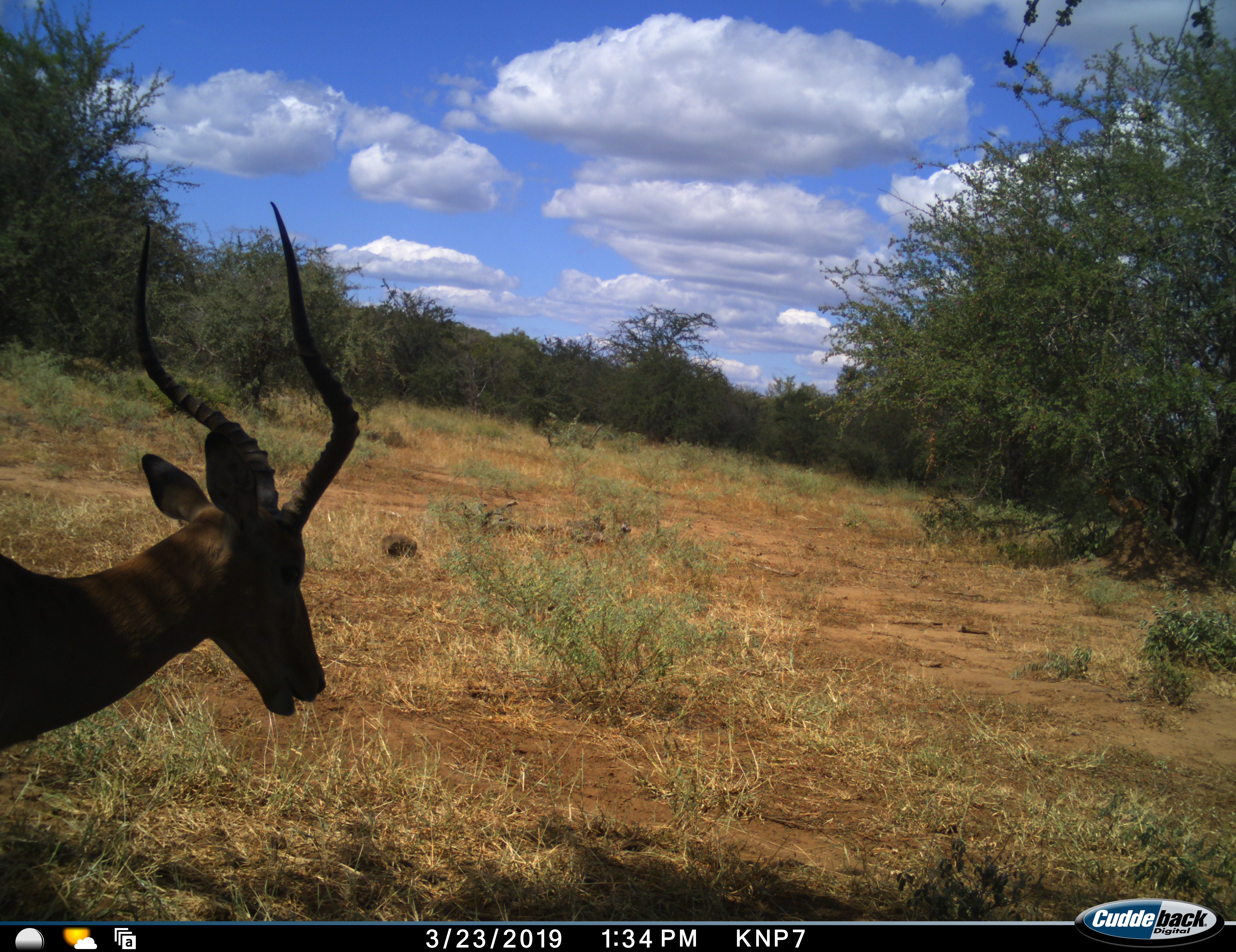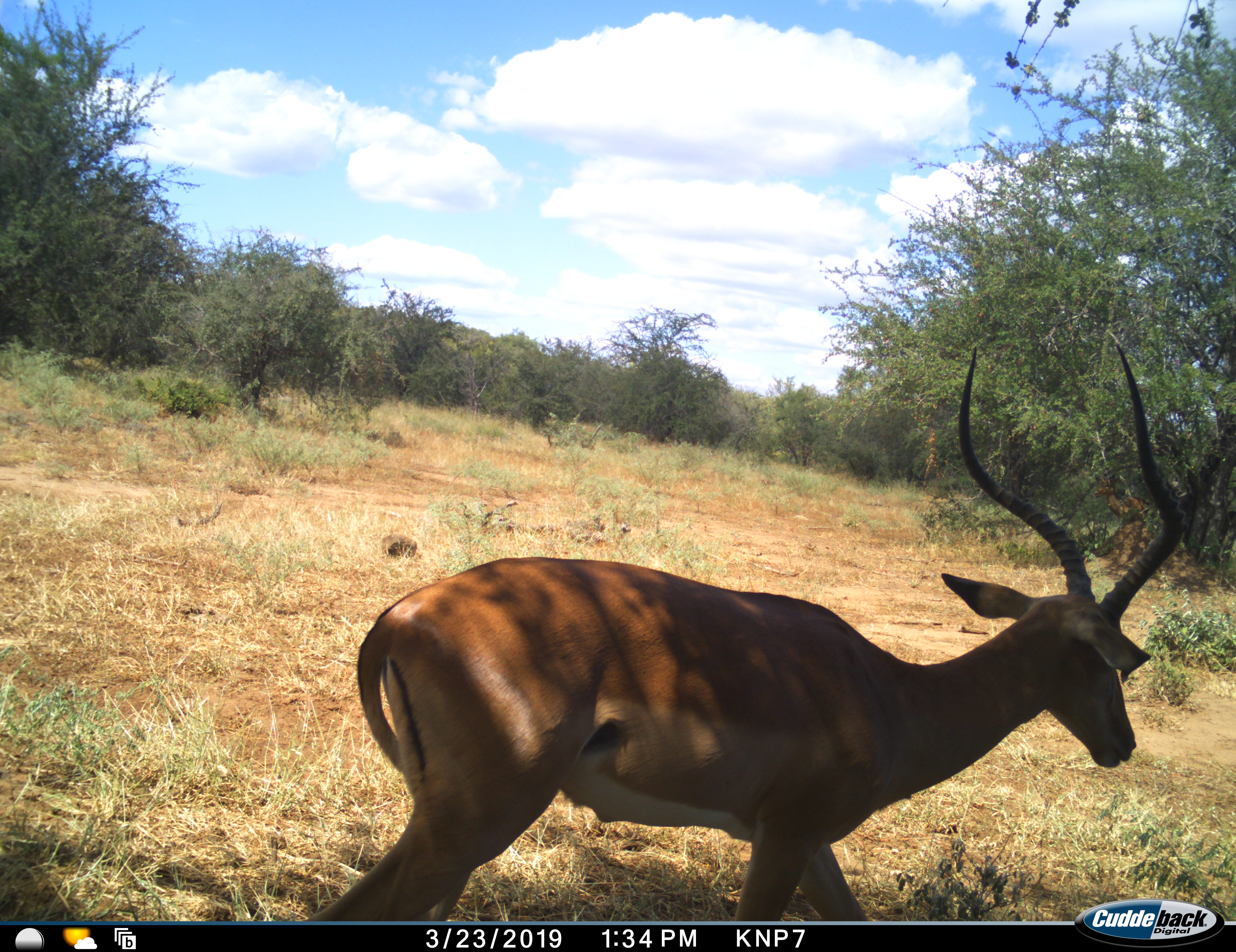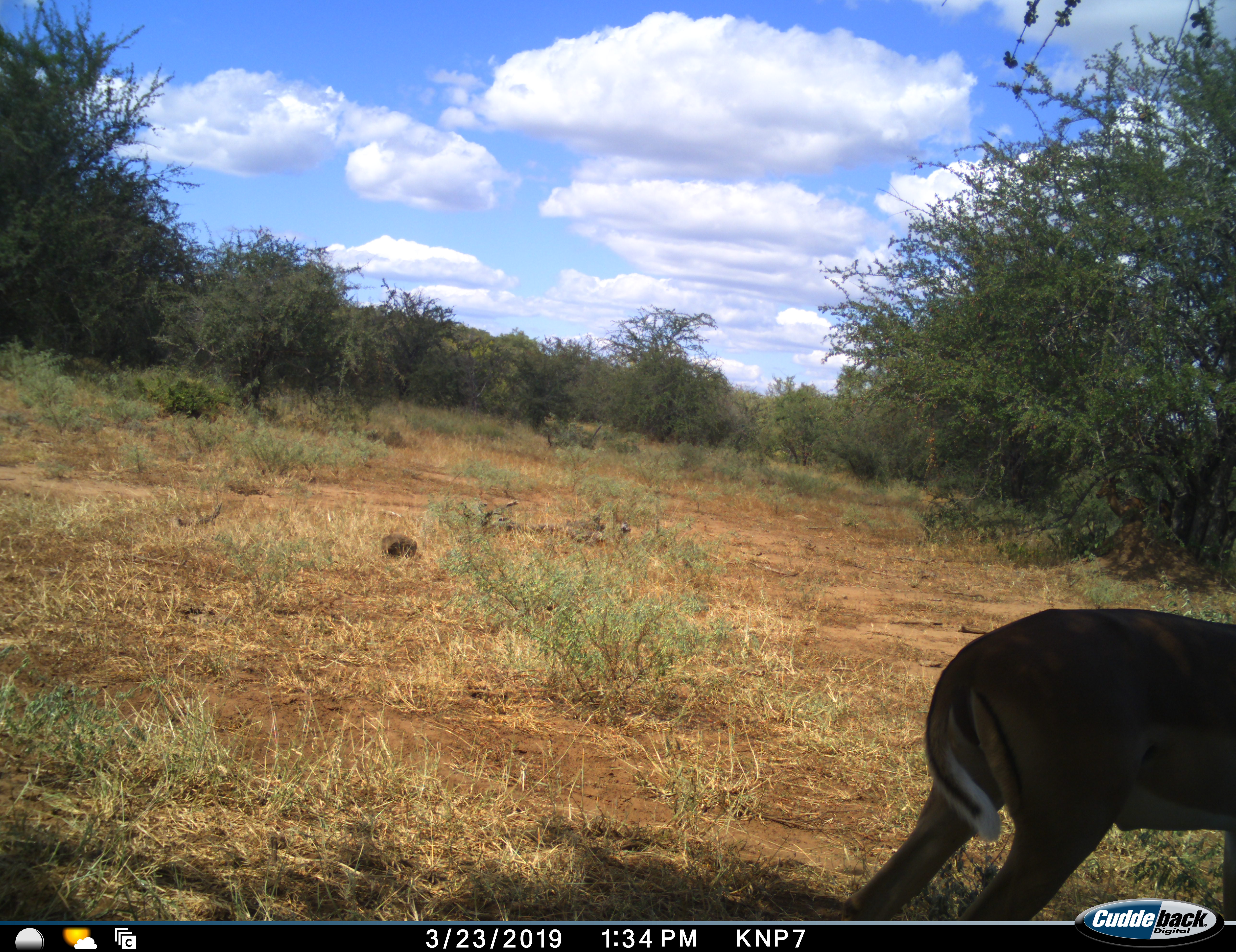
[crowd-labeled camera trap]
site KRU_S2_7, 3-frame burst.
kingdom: Animalia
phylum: Chordata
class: Mammalia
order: Artiodactyla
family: Bovidae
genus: Aepyceros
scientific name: Aepyceros melampus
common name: impala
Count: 1.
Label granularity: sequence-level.